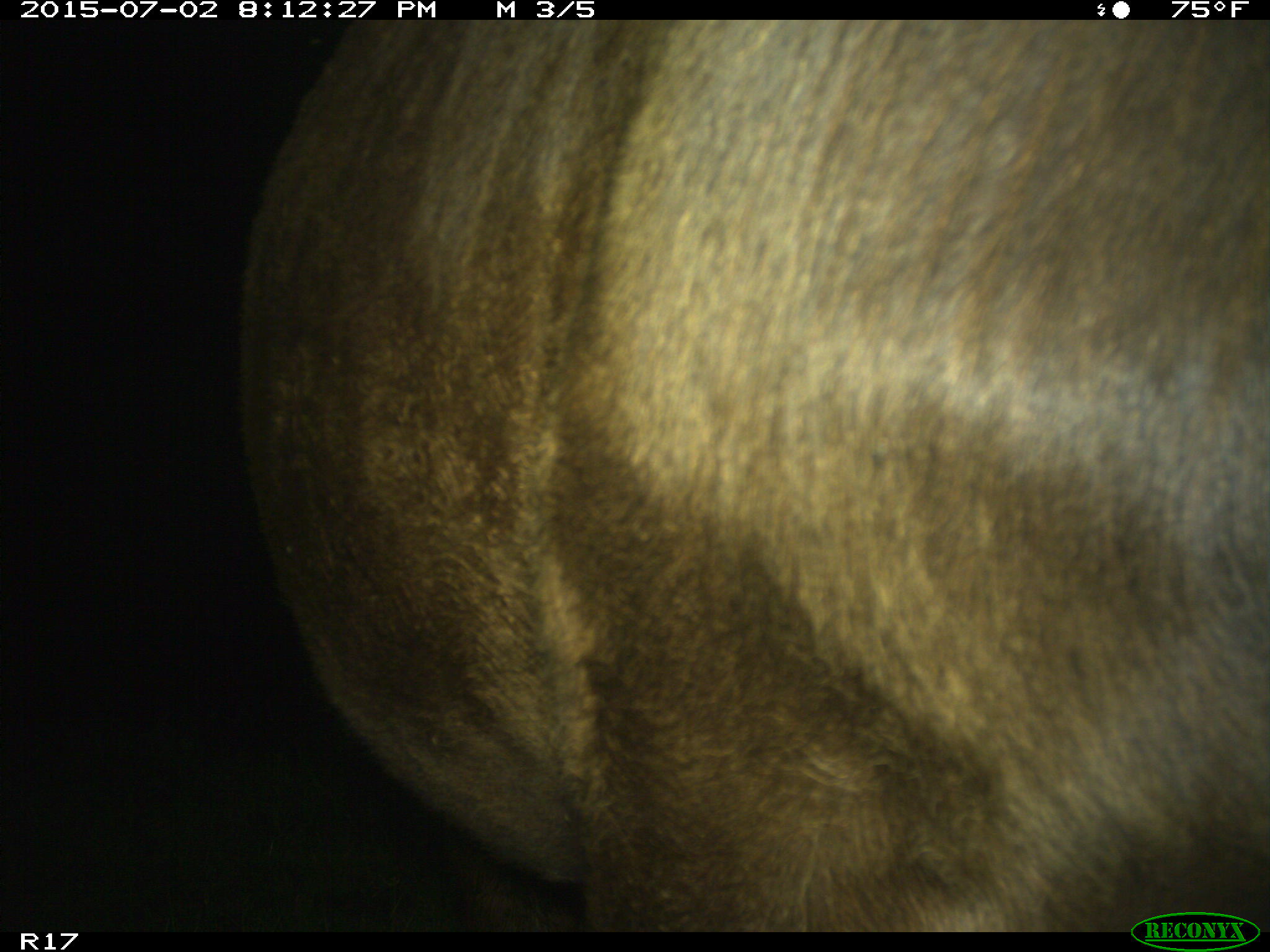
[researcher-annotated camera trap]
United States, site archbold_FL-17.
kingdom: Animalia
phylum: Chordata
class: Mammalia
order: Artiodactyla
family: Bovidae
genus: Bos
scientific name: Bos taurus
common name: domestic cow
Bos taurus (domestic cow).